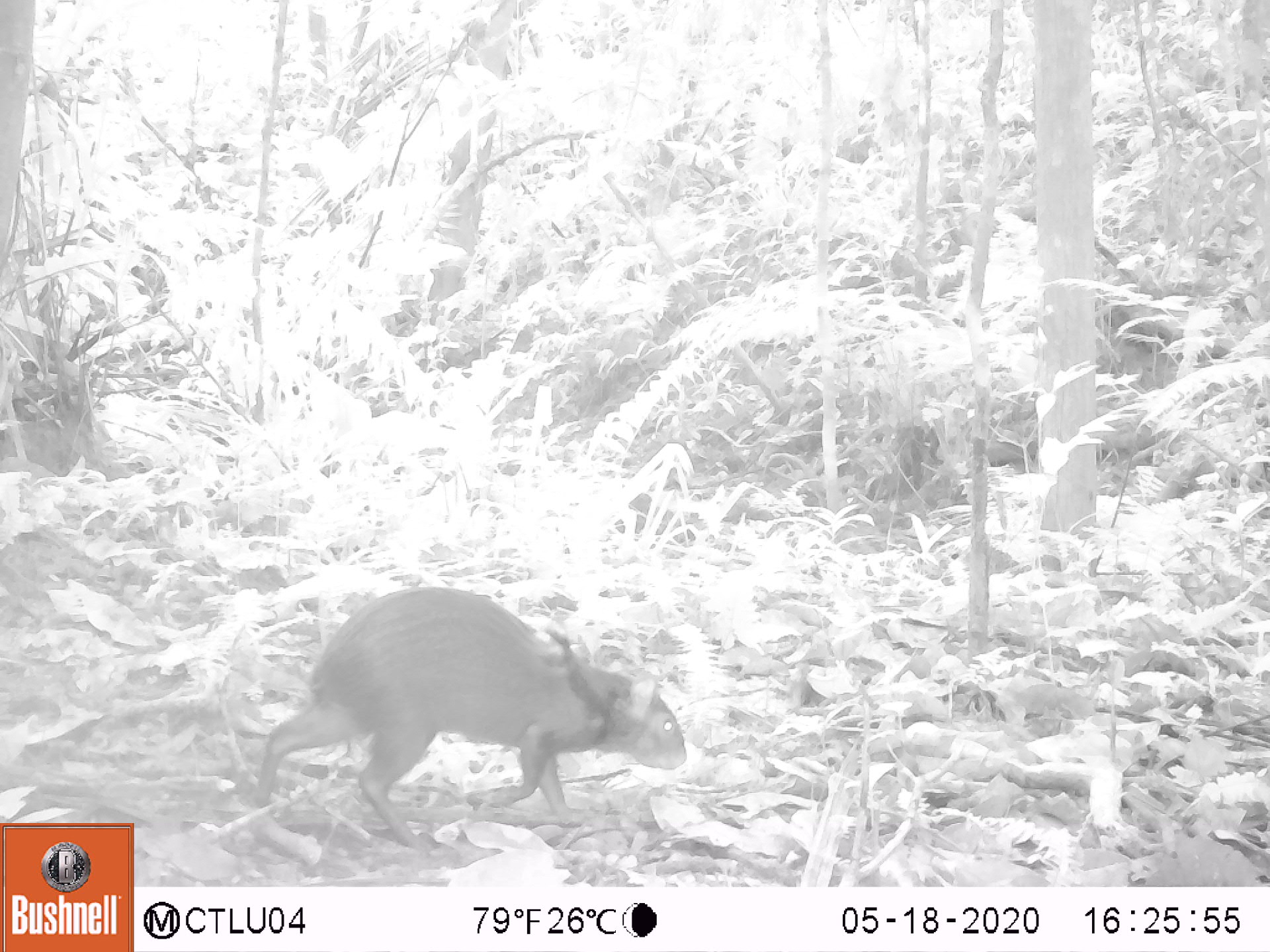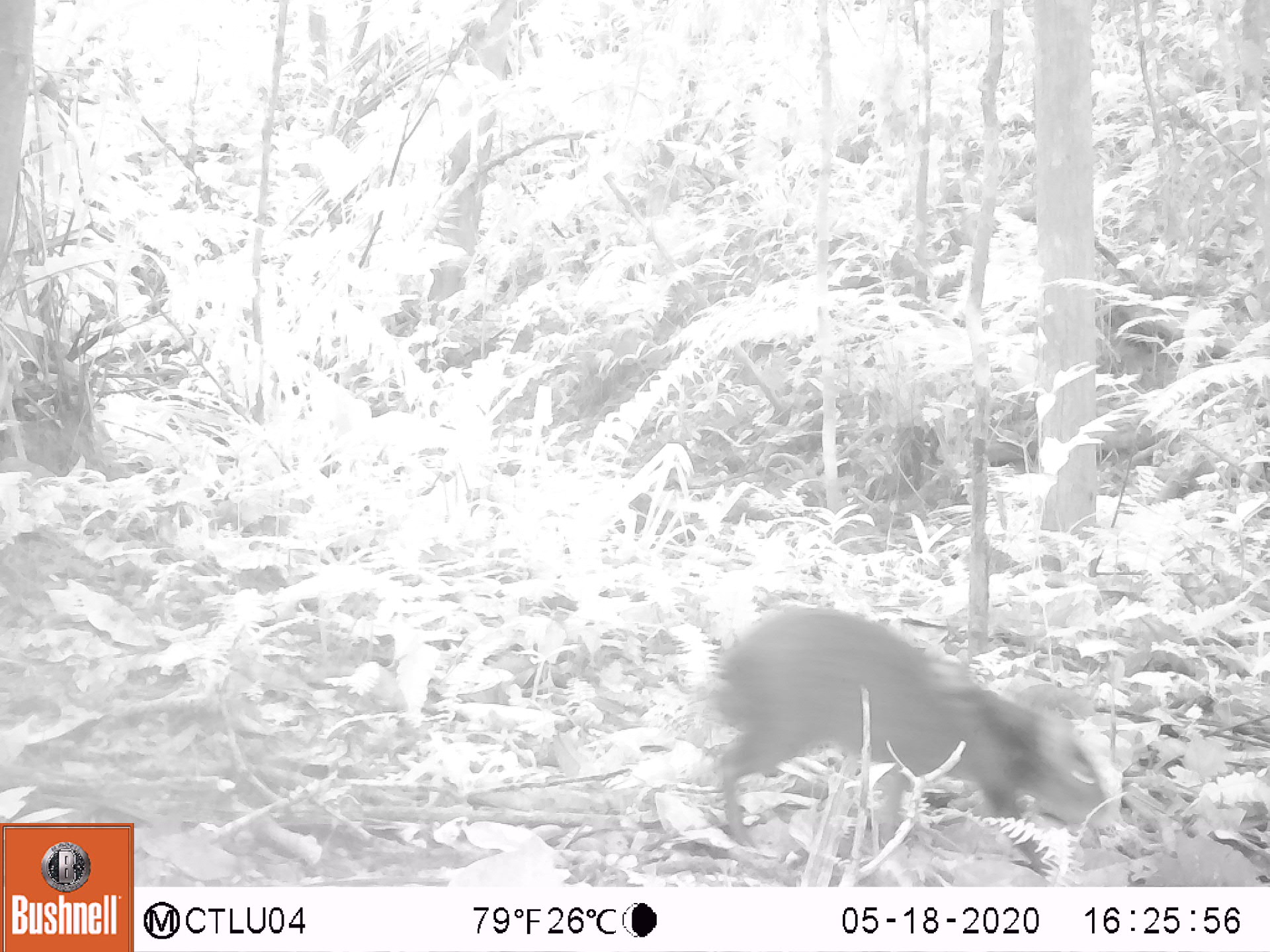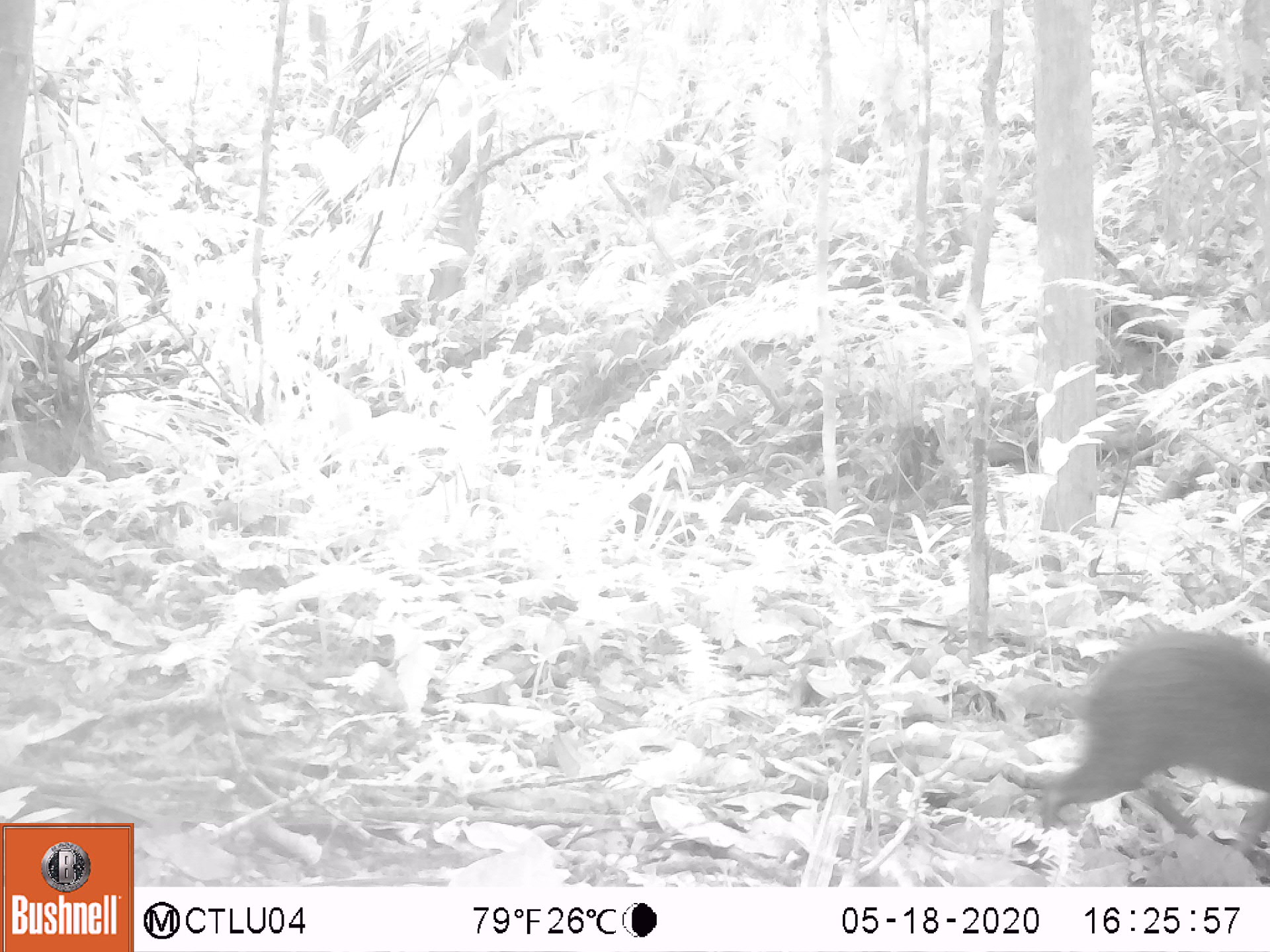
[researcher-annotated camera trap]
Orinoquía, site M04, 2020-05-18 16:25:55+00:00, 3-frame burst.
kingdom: Animalia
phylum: Chordata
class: Mammalia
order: Rodentia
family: Dasyproctidae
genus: Dasyprocta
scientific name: Dasyprocta fuliginosa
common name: black agouti